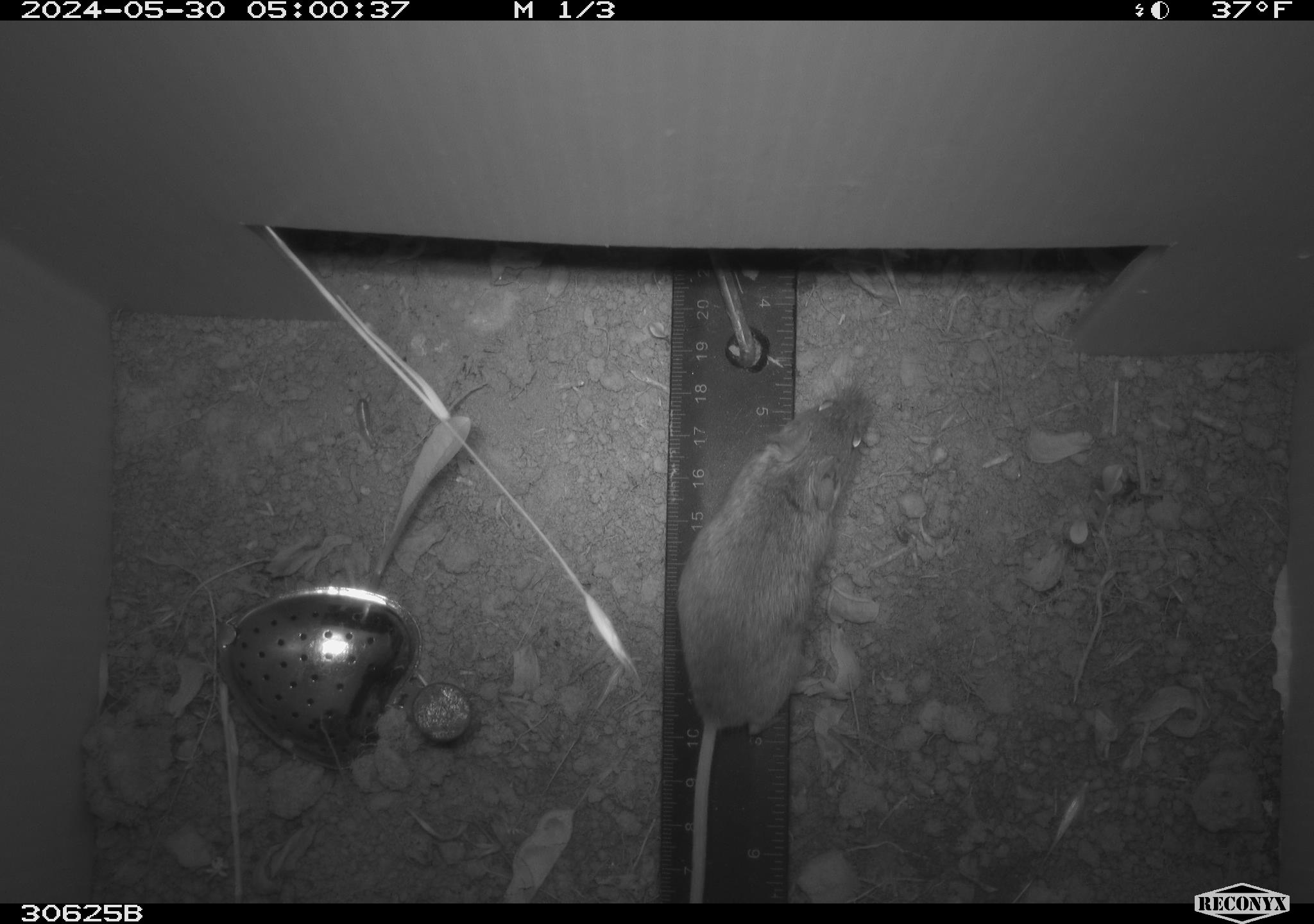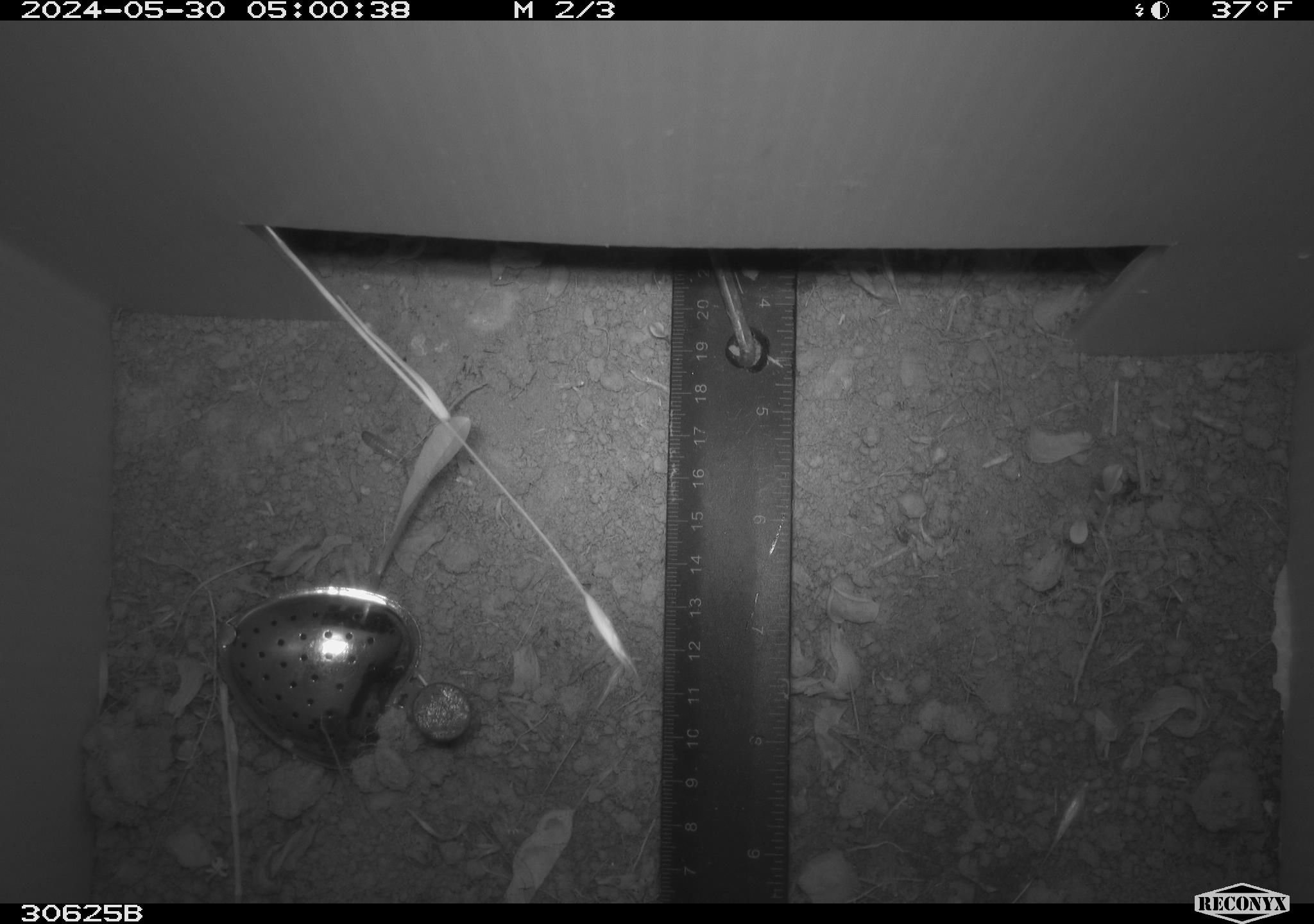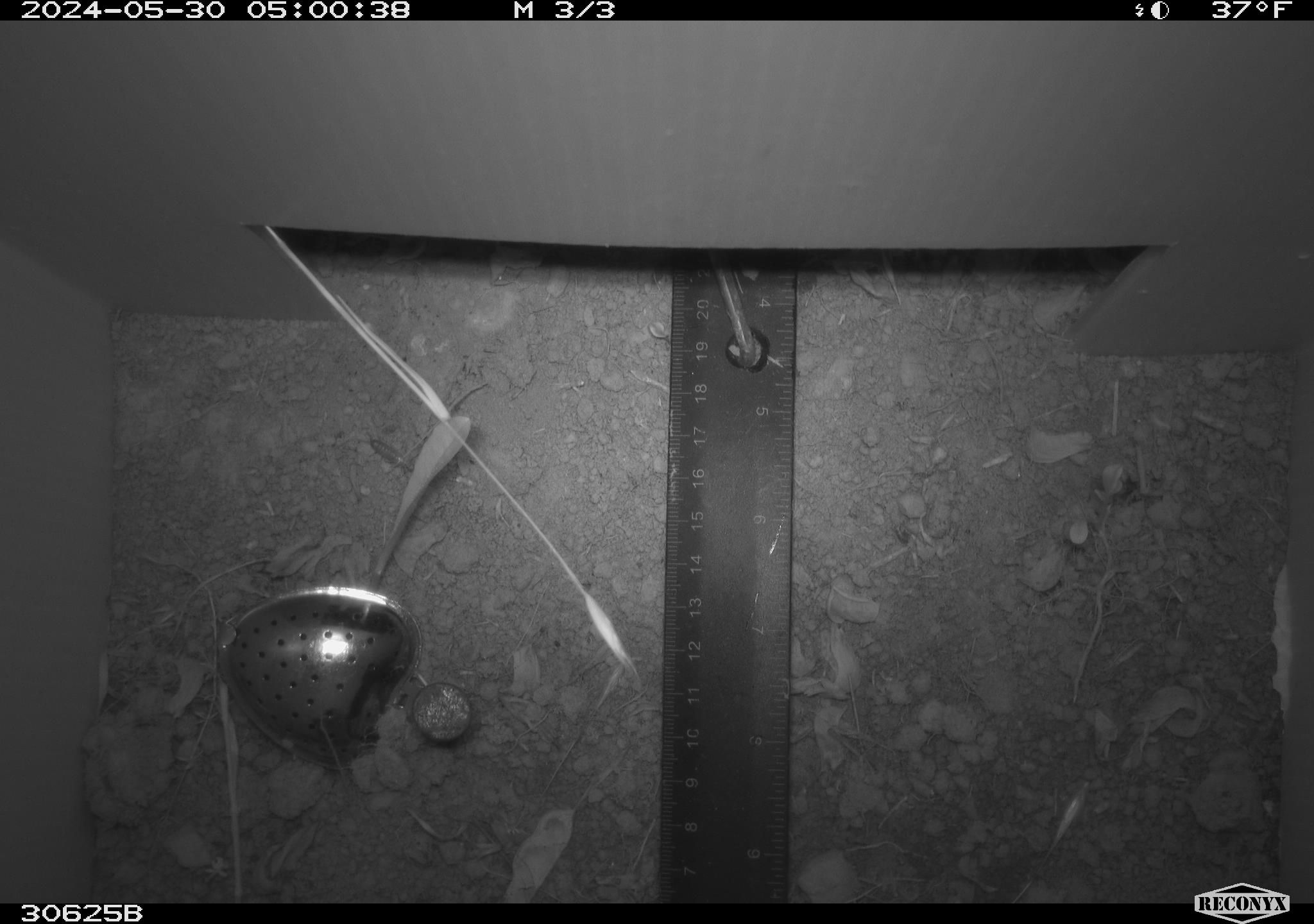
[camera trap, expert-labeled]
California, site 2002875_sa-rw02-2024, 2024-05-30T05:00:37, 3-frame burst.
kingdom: Animalia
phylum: Chordata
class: Mammalia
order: Rodentia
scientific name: Rodentia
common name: mouse species